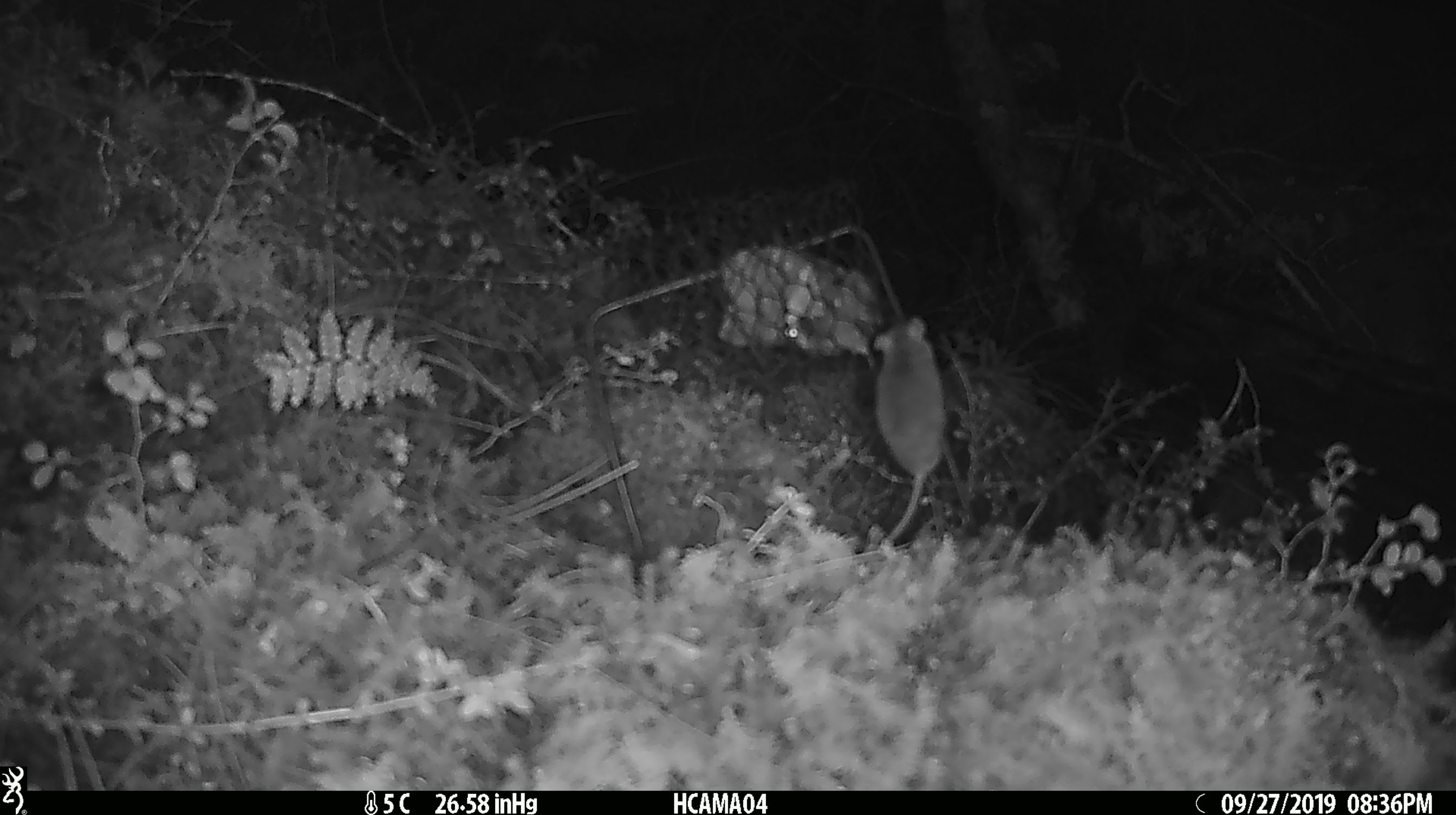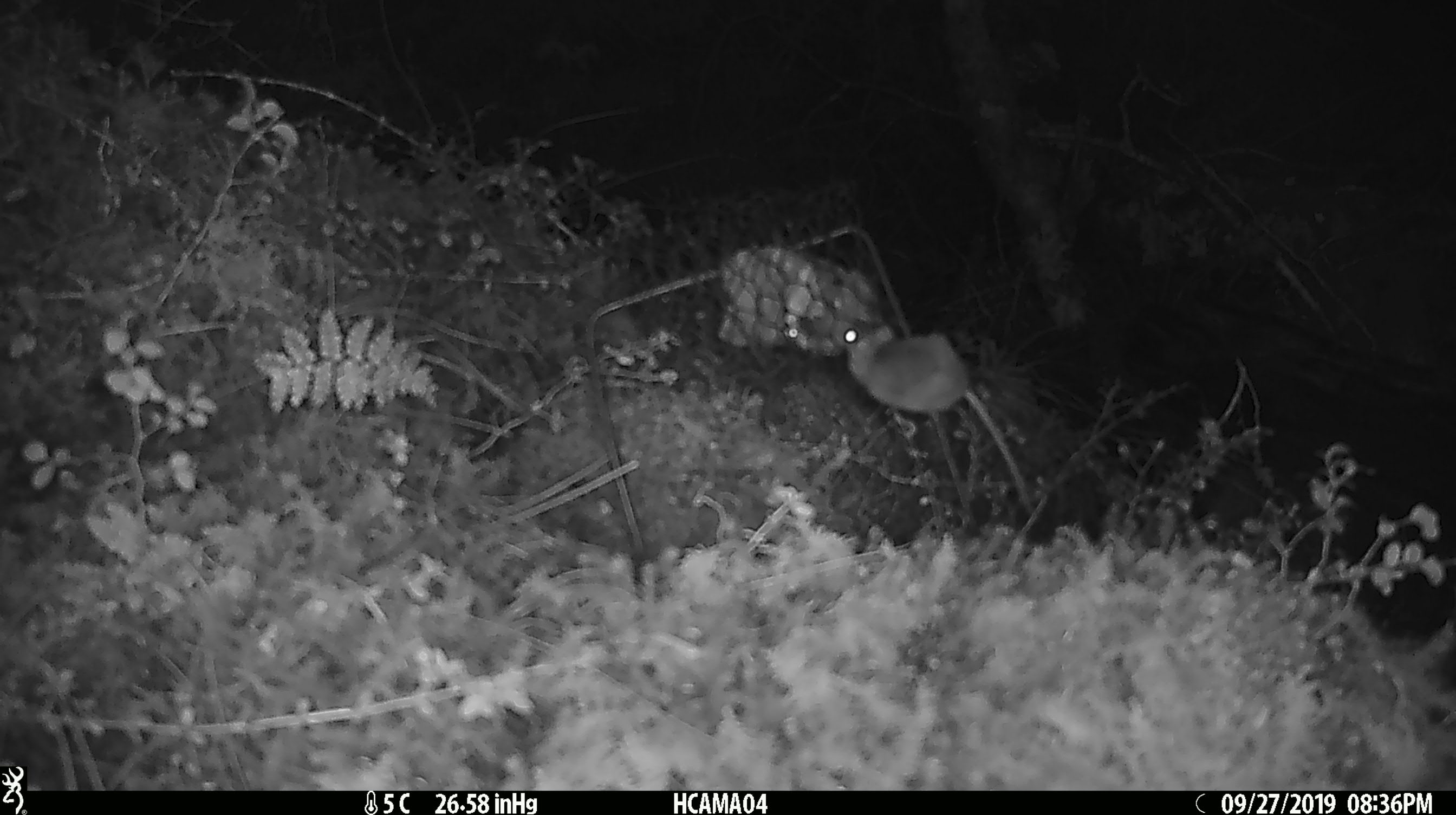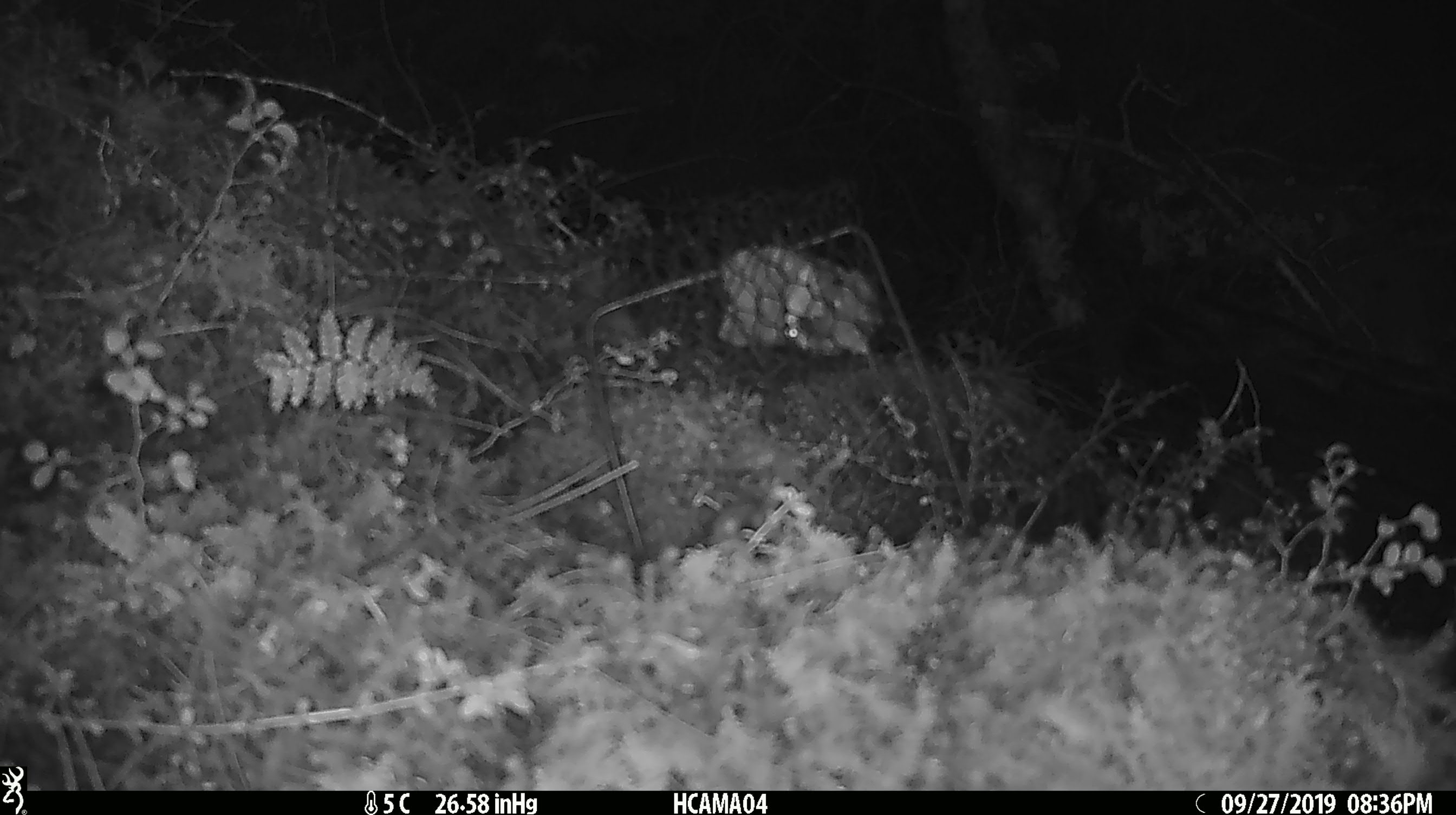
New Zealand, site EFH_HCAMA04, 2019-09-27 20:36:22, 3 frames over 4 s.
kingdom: Animalia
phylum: Chordata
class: Mammalia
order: Rodentia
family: Muridae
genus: Mus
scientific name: Mus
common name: mouse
Mouse (Mus).